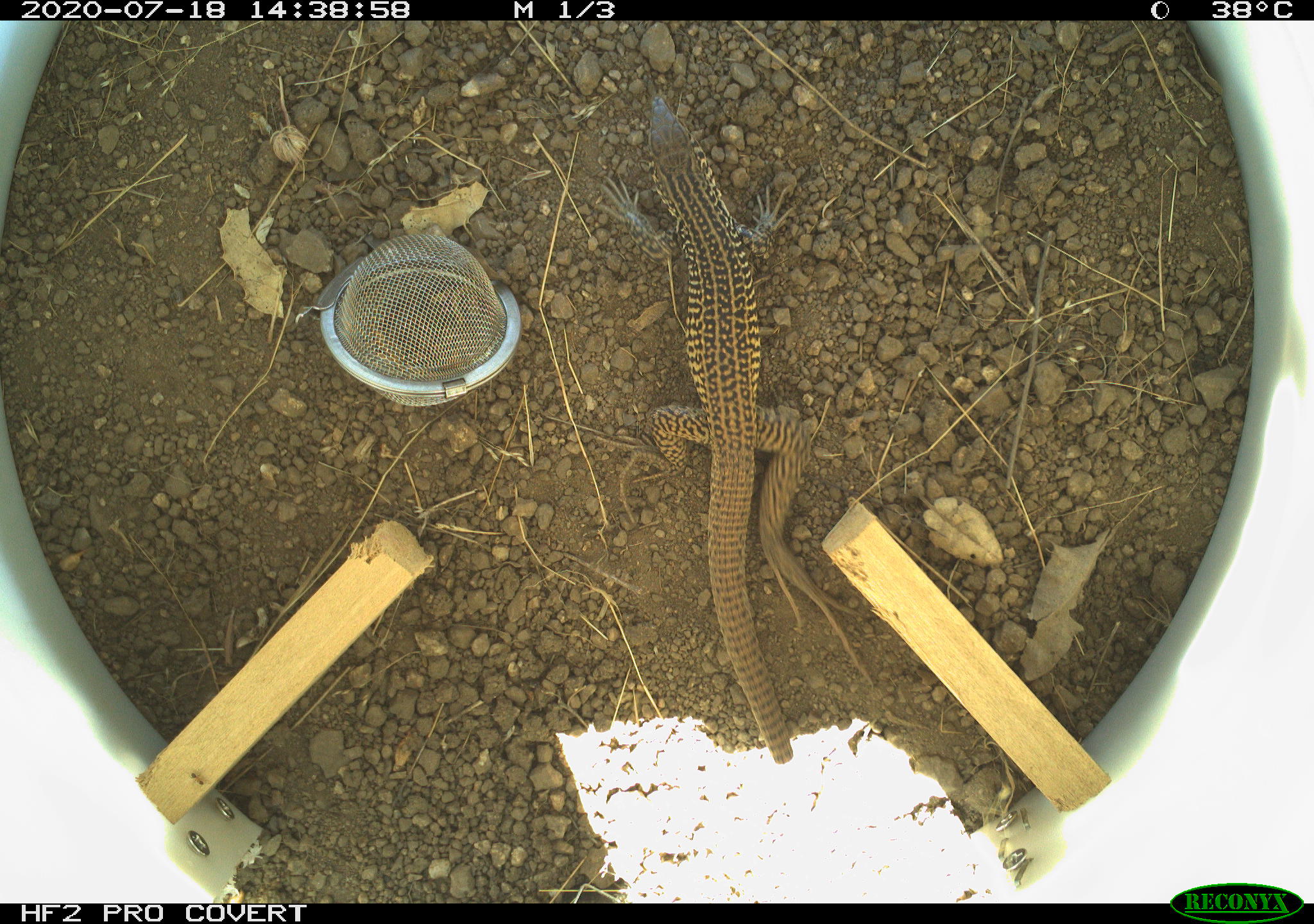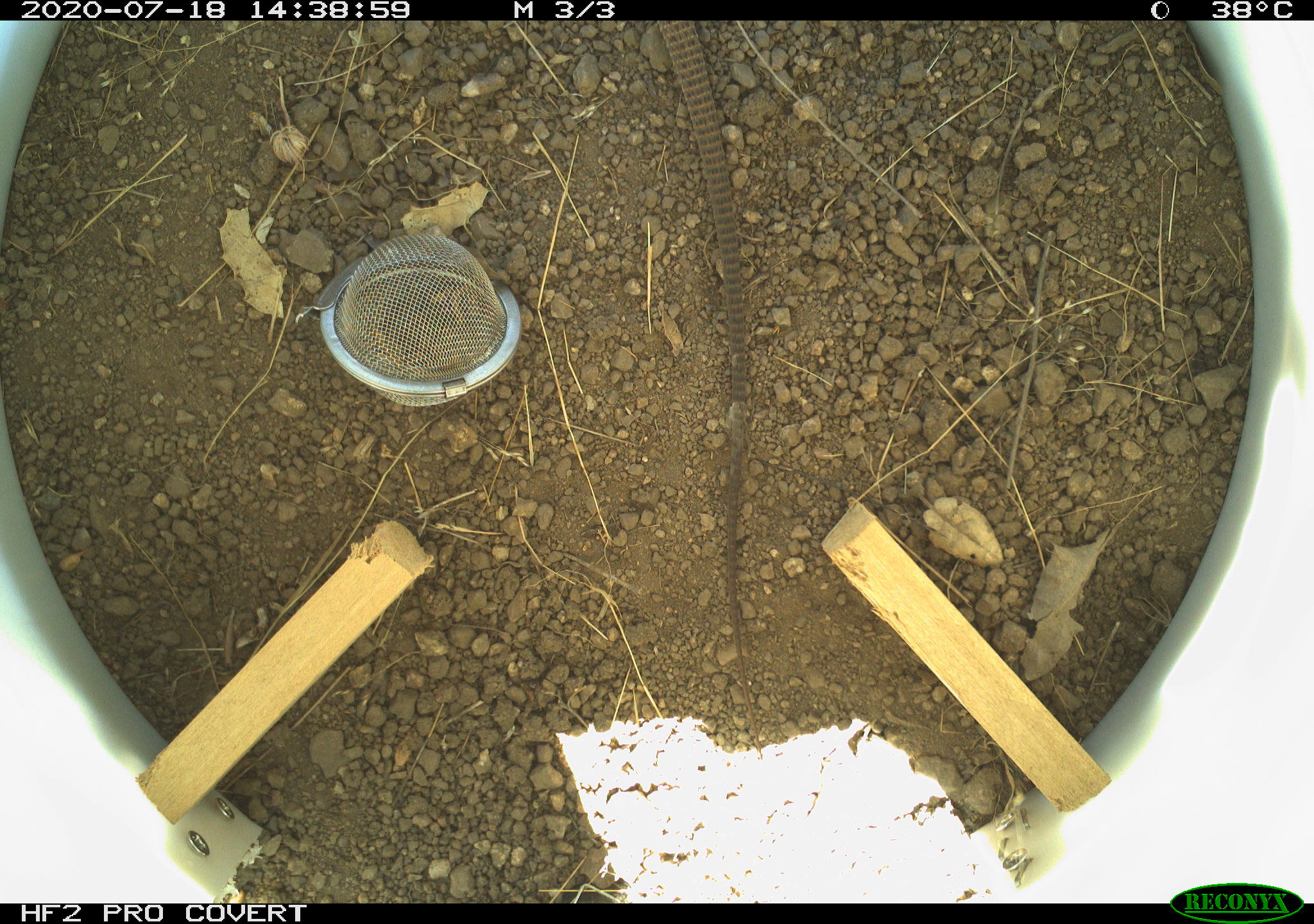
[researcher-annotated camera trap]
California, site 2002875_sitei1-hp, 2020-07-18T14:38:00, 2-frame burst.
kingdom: Animalia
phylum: Chordata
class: Reptilia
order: Squamata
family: Teiidae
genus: Aspidoscelis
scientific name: Aspidoscelis tigris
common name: western whiptail